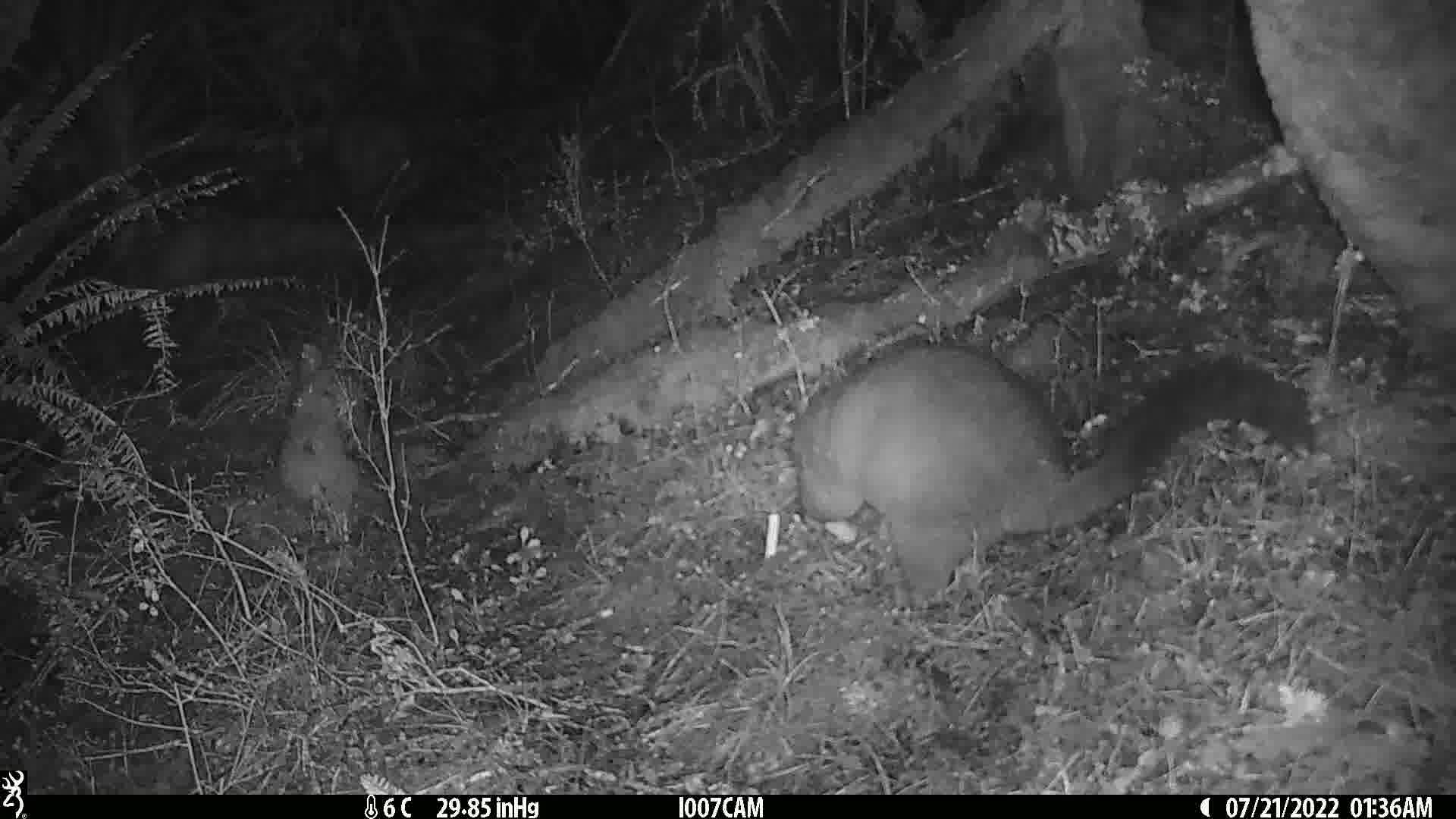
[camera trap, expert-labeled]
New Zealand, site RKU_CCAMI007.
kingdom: Animalia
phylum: Chordata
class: Mammalia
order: Diprotodontia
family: Phalangeridae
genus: Trichosurus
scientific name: Trichosurus vulpecula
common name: common brushtail possum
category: possum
Possum (common brushtail possum) (Trichosurus vulpecula).